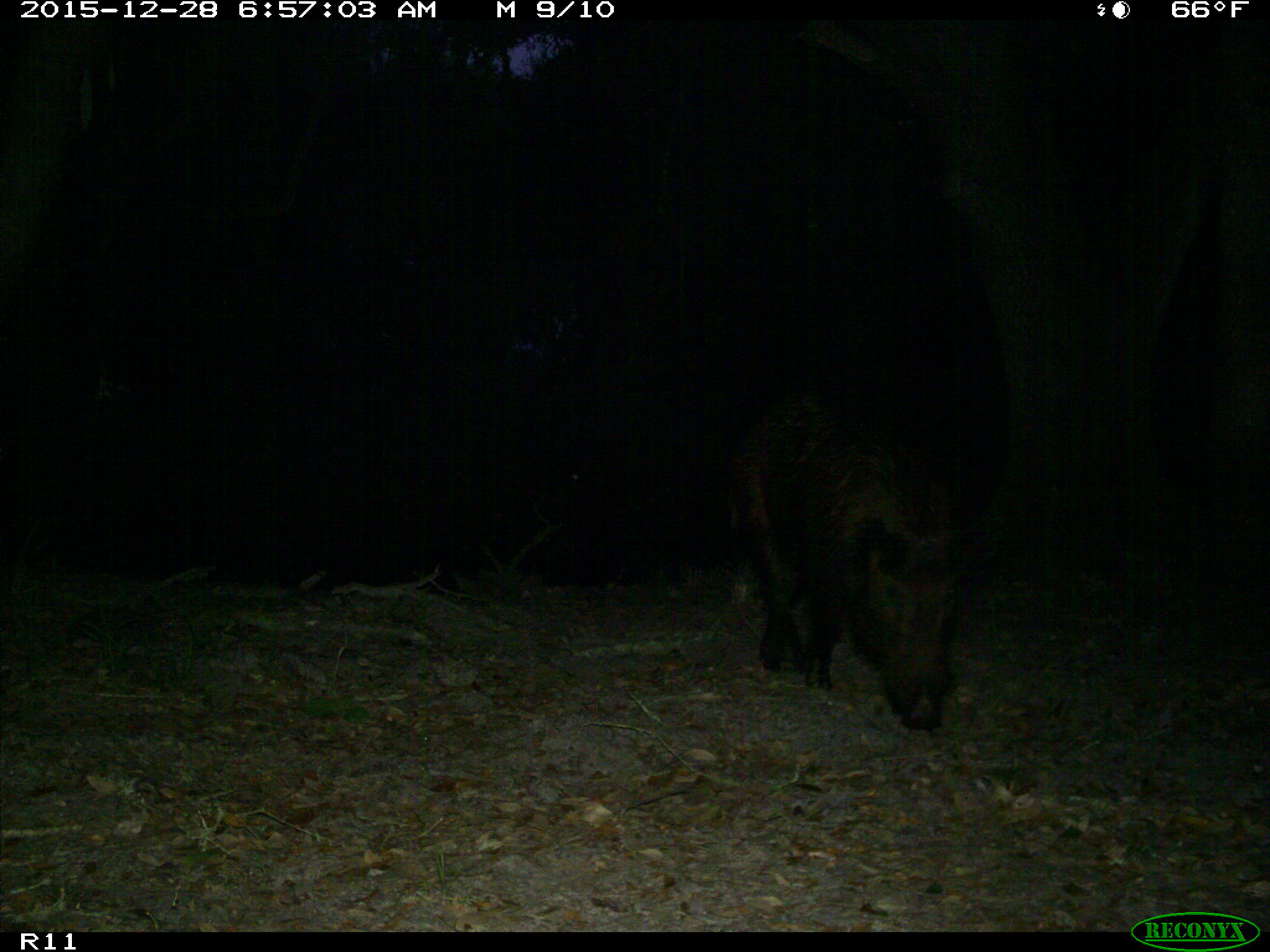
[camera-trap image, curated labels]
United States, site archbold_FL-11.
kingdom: Animalia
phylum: Chordata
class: Mammalia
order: Artiodactyla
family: Suidae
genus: Sus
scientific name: Sus scrofa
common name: wild boar